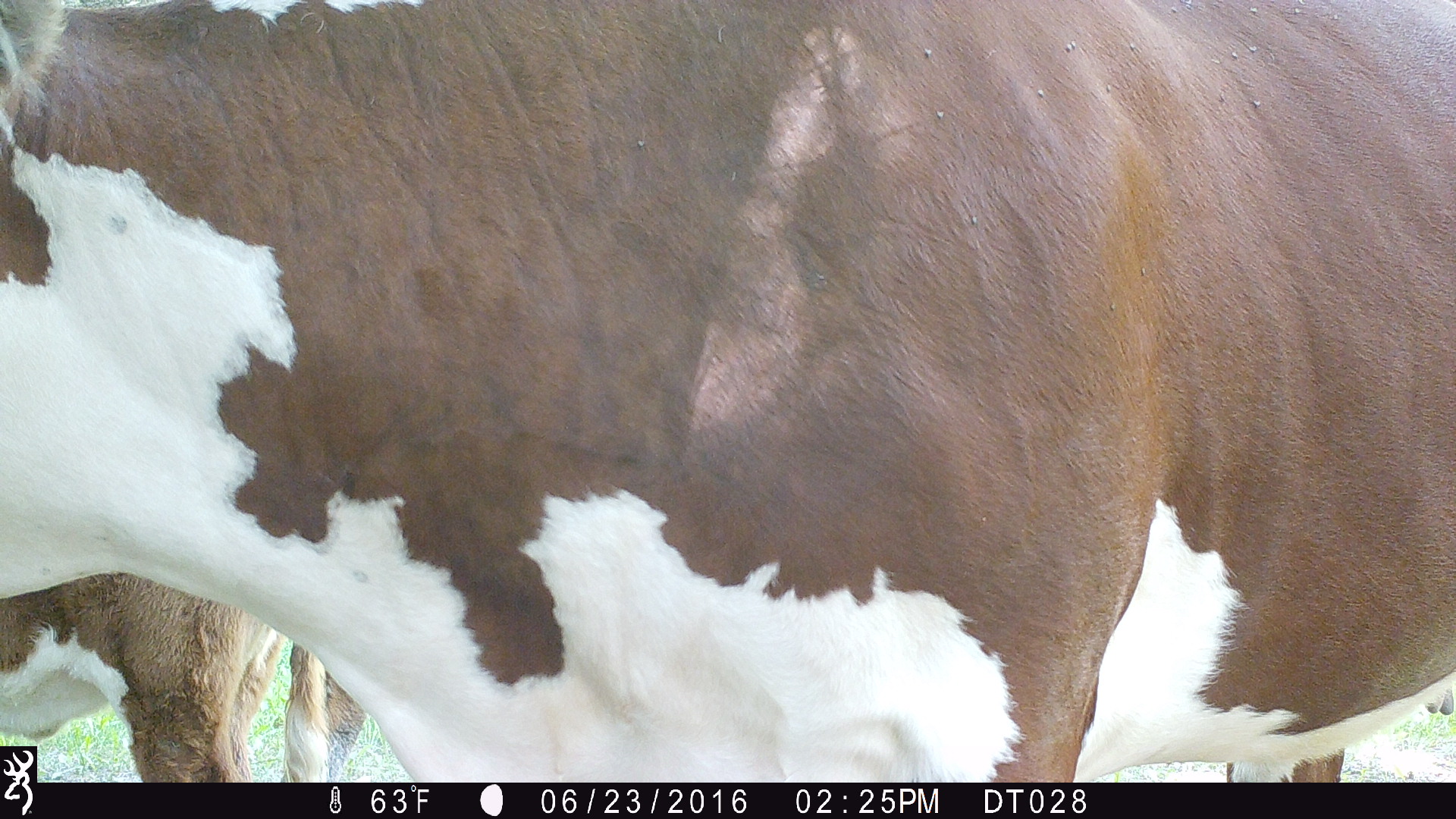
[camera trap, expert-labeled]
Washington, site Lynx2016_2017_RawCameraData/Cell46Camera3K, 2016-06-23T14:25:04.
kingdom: Animalia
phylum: Chordata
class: Mammalia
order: Artiodactyla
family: Bovidae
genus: Bos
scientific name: Bos taurus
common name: domestic cattle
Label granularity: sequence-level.